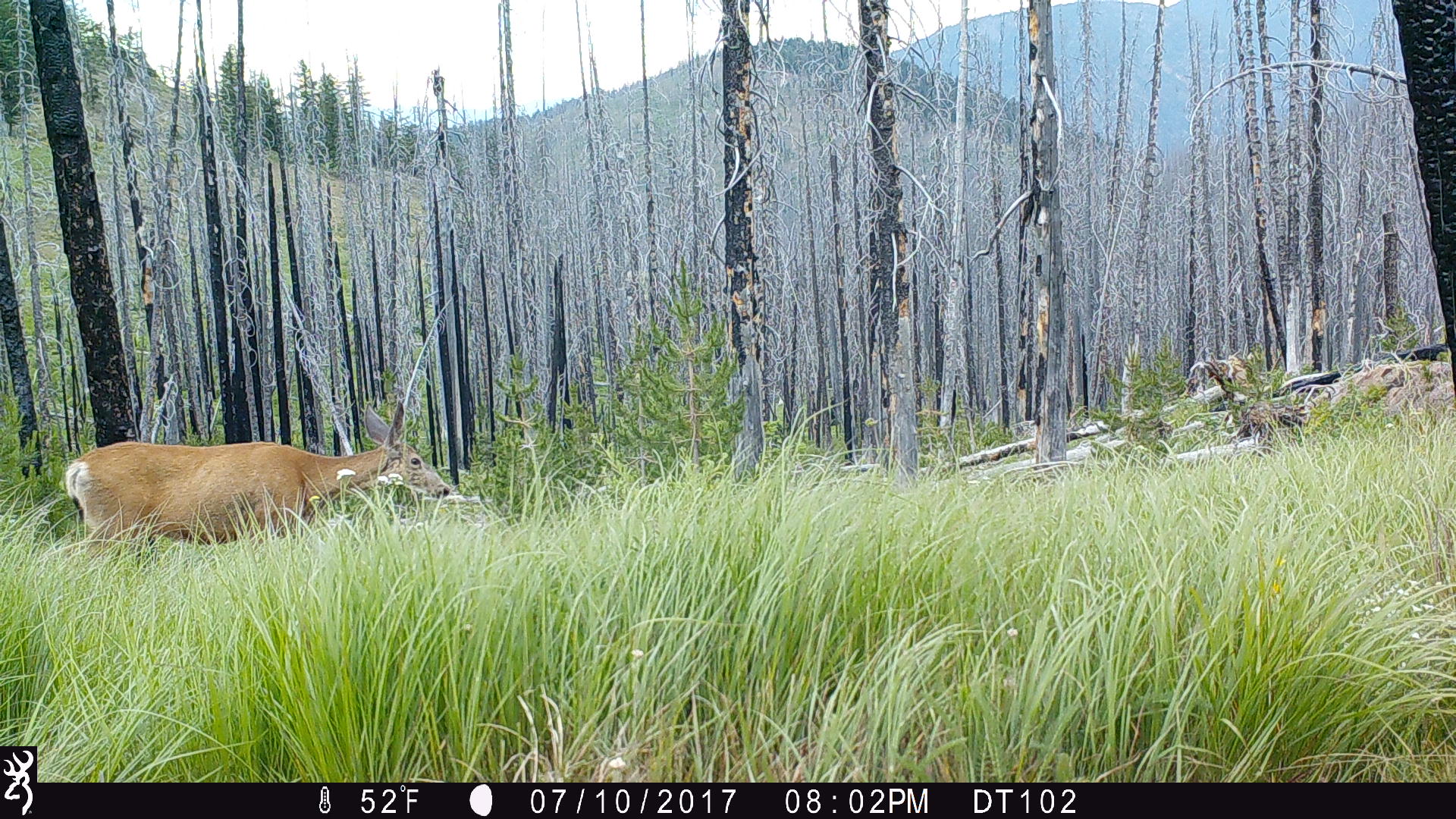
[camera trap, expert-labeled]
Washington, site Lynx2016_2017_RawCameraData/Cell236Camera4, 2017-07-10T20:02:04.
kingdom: Animalia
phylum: Chordata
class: Mammalia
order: Artiodactyla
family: Cervidae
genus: Odocoileus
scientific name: Odocoileus hemionus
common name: mule deer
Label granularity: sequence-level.